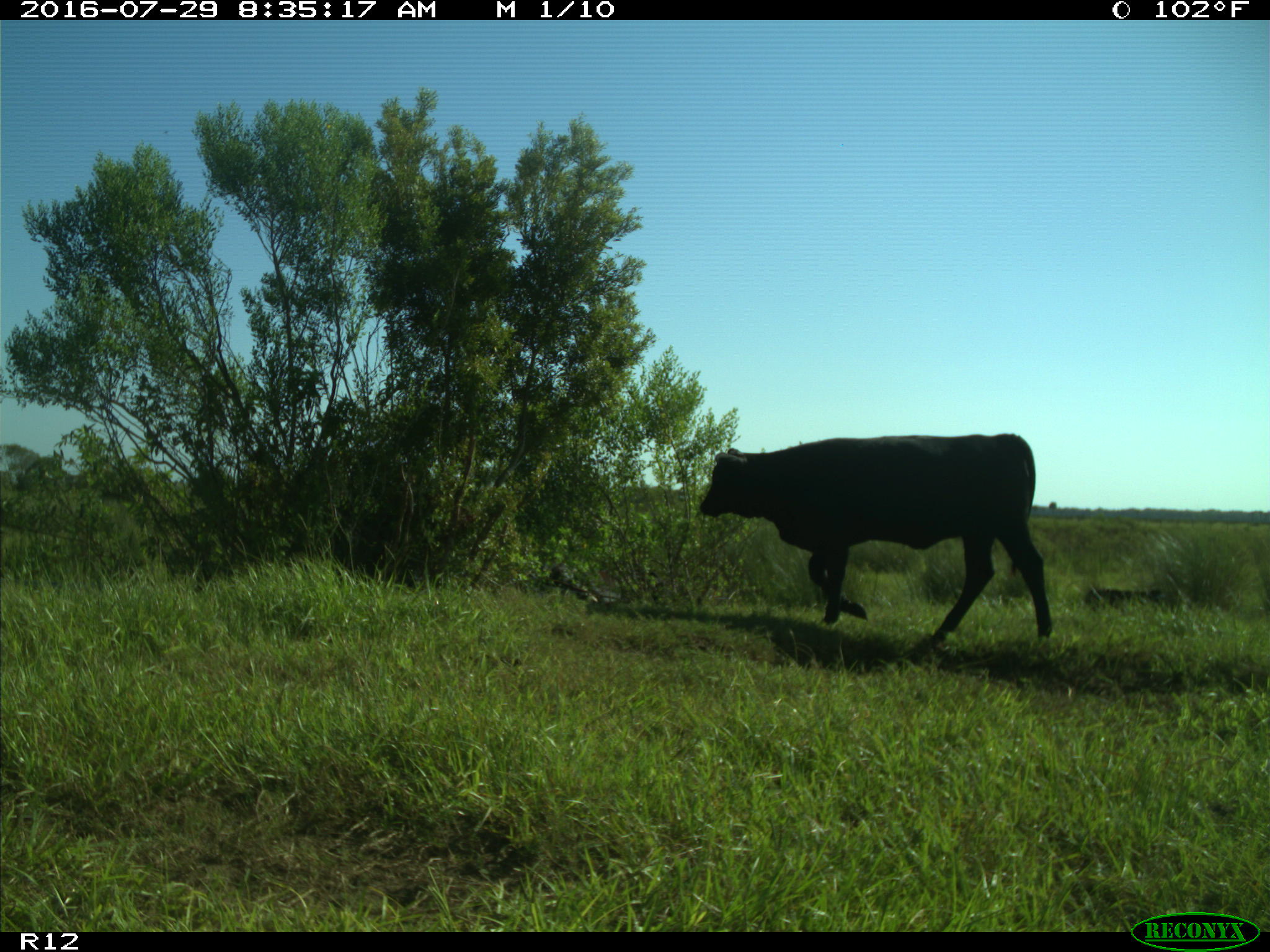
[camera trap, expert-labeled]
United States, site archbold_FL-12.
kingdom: Animalia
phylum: Chordata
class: Mammalia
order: Artiodactyla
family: Bovidae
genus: Bos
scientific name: Bos taurus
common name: domestic cow